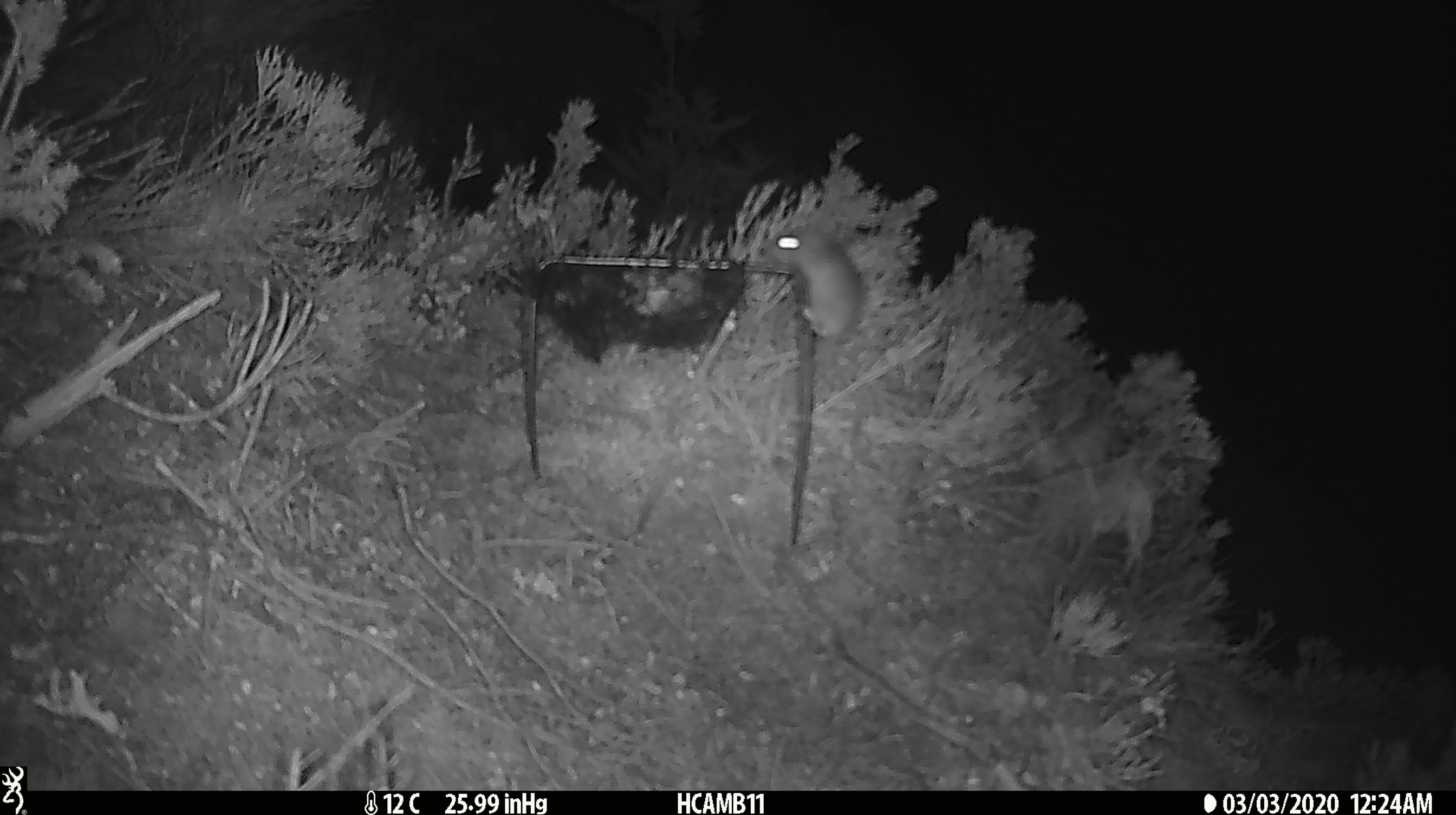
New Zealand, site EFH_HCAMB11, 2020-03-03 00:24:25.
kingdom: Animalia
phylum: Chordata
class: Mammalia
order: Rodentia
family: Muridae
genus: Mus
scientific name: Mus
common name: mouse